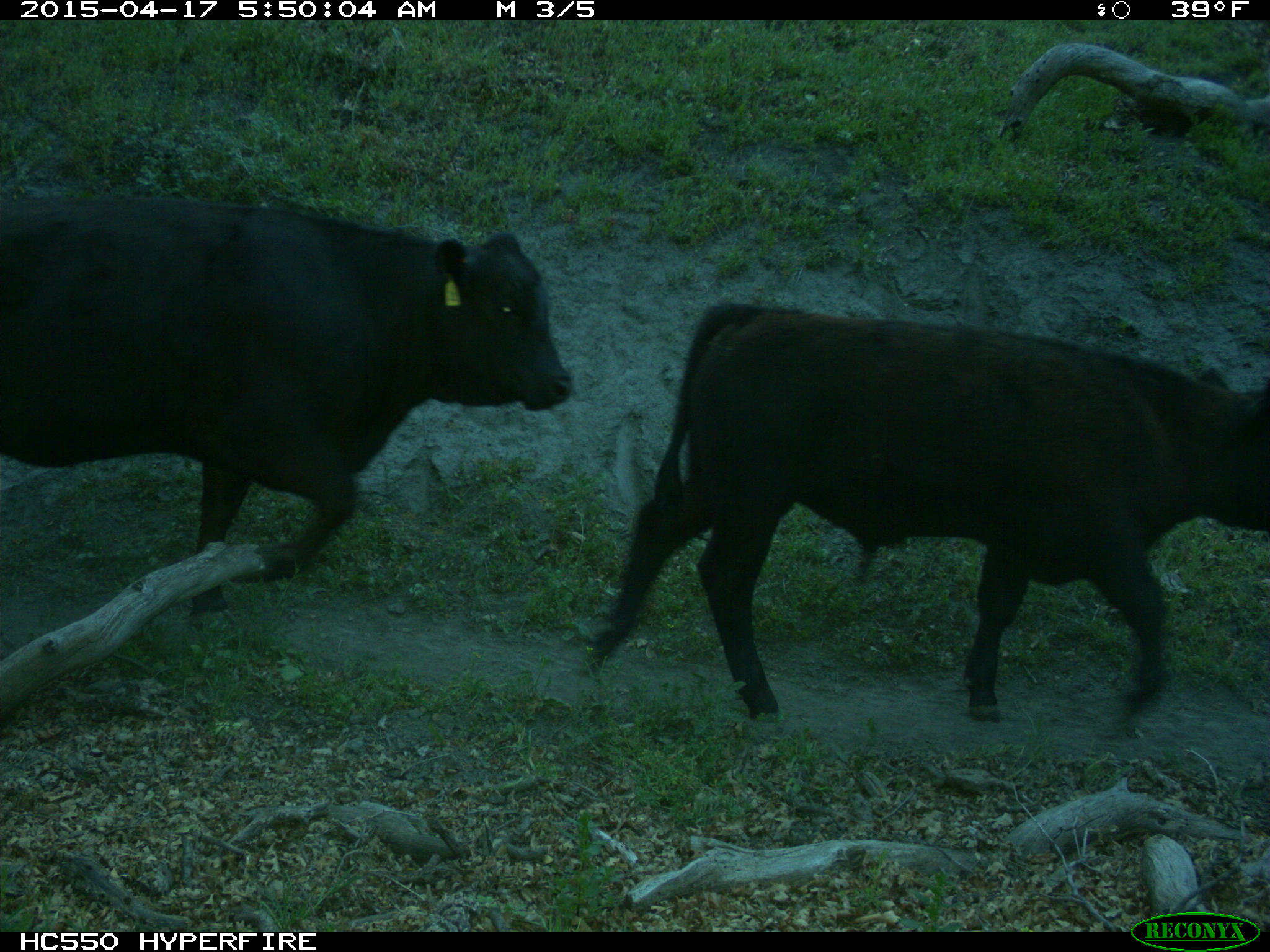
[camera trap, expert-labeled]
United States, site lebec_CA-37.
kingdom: Animalia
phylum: Chordata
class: Mammalia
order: Artiodactyla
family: Bovidae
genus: Bos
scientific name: Bos taurus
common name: domestic cow